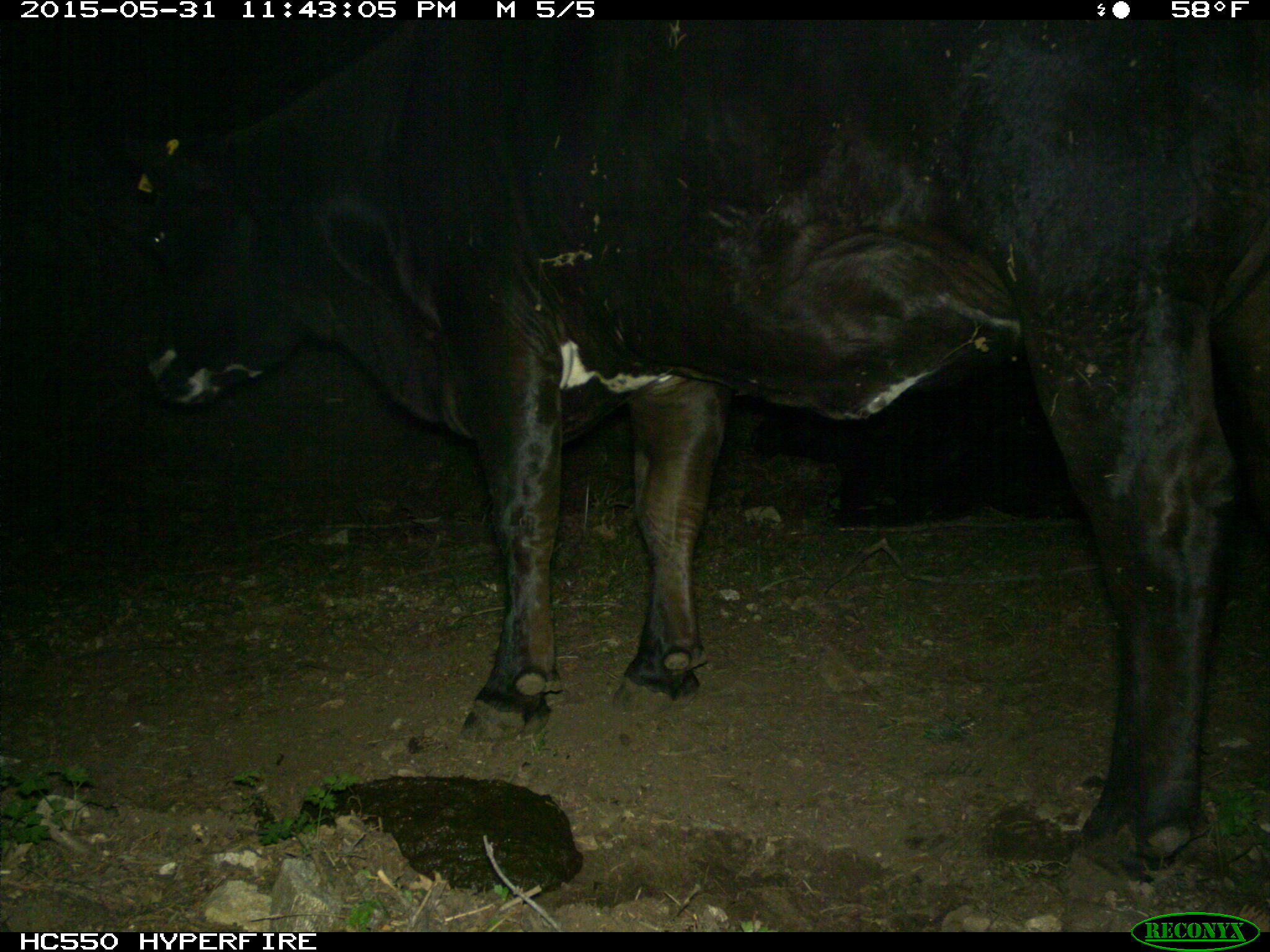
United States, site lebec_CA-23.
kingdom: Animalia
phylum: Chordata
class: Mammalia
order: Artiodactyla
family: Bovidae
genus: Bos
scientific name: Bos taurus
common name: domestic cow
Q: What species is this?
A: Bos taurus (domestic cow).